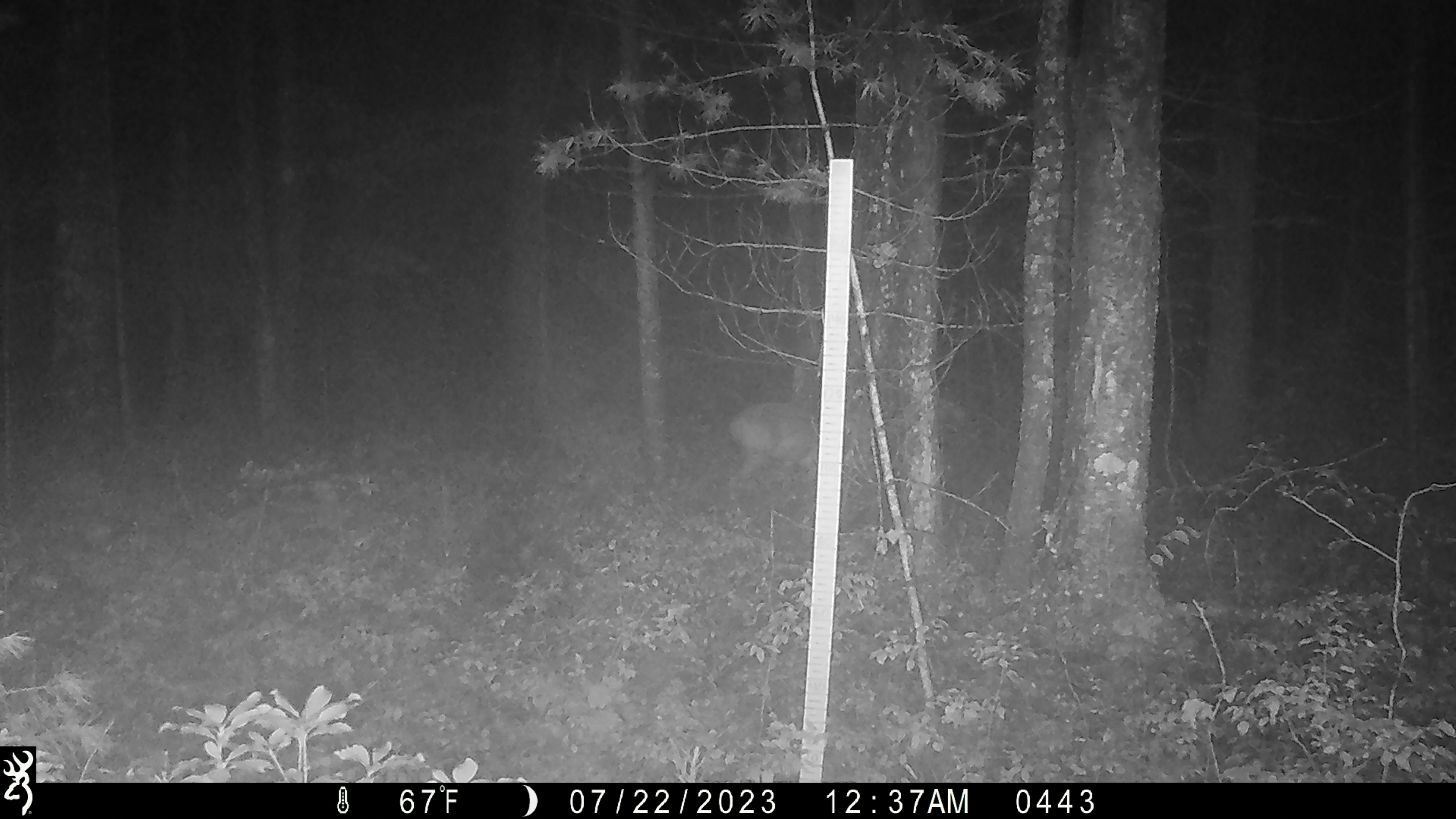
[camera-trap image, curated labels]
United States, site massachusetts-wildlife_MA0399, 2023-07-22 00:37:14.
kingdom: Animalia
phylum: Chordata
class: Mammalia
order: Artiodactyla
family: Cervidae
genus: Odocoileus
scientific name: Odocoileus virginianus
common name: white-tailed deer